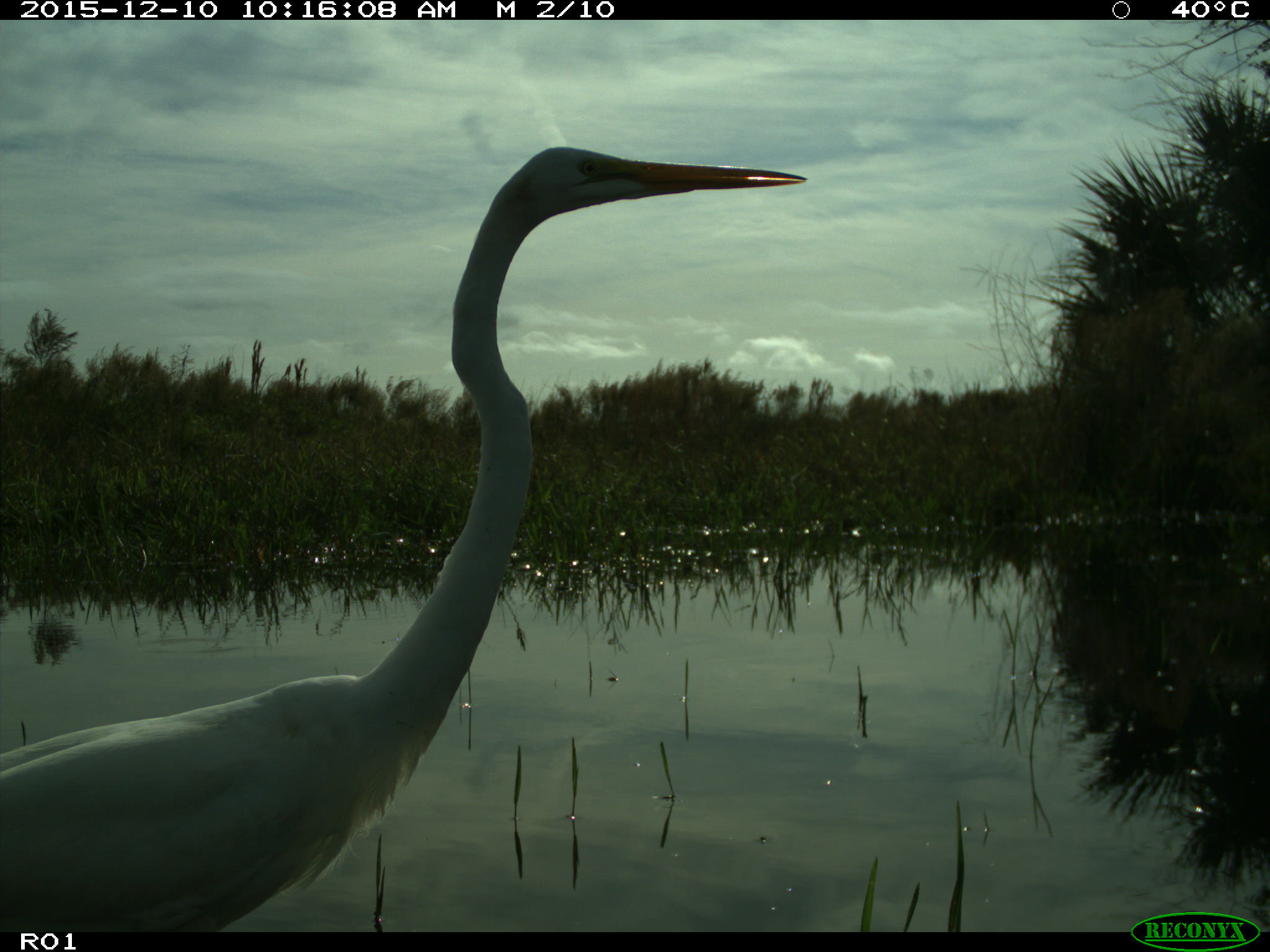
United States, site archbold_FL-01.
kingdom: Animalia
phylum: Chordata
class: Aves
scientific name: Aves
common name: birds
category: unidentified bird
Unidentified bird (birds) (Aves).